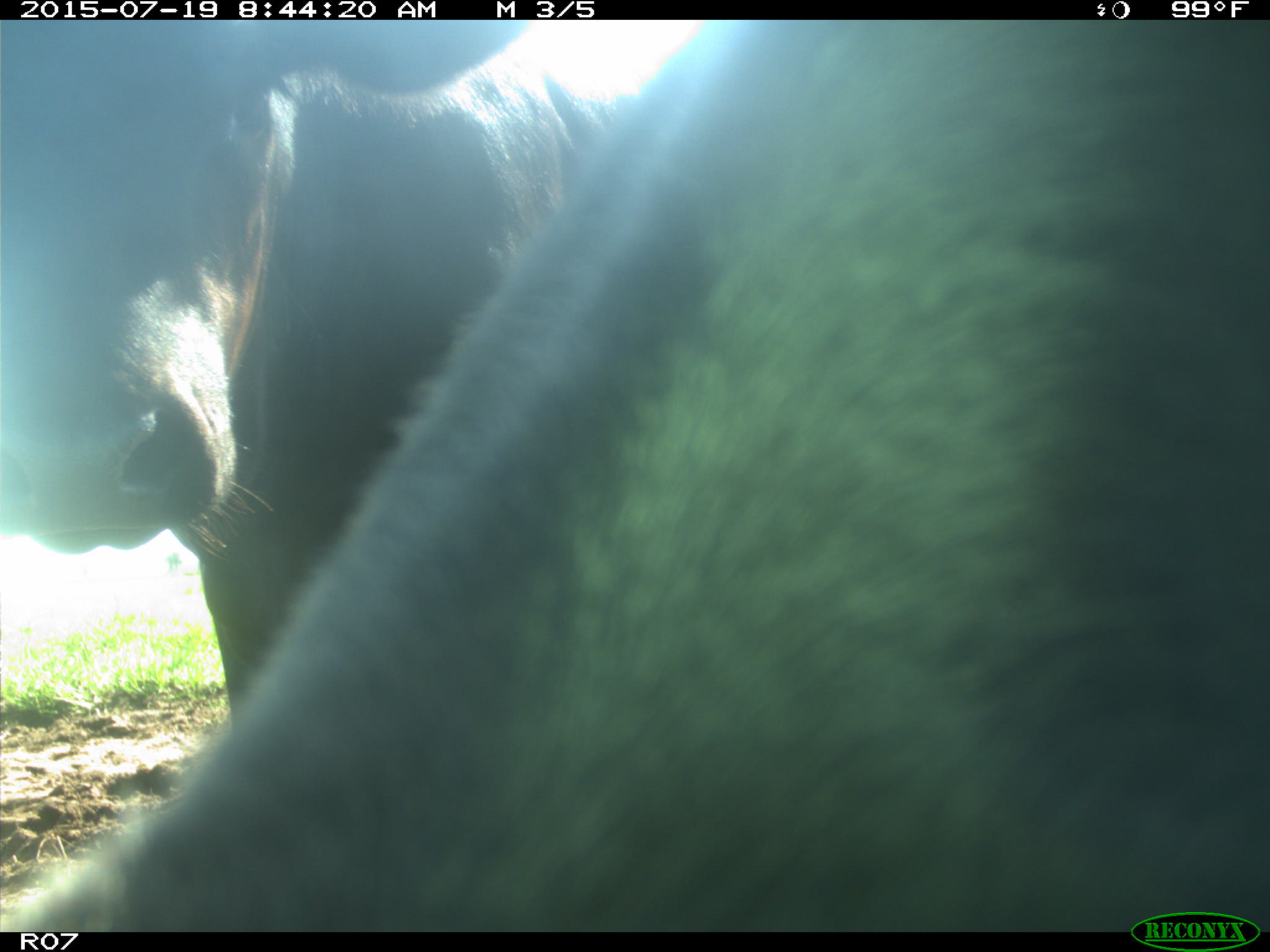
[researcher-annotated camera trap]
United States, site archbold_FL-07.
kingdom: Animalia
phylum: Chordata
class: Mammalia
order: Artiodactyla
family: Bovidae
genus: Bos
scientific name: Bos taurus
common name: domestic cow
Bos taurus (domestic cow).